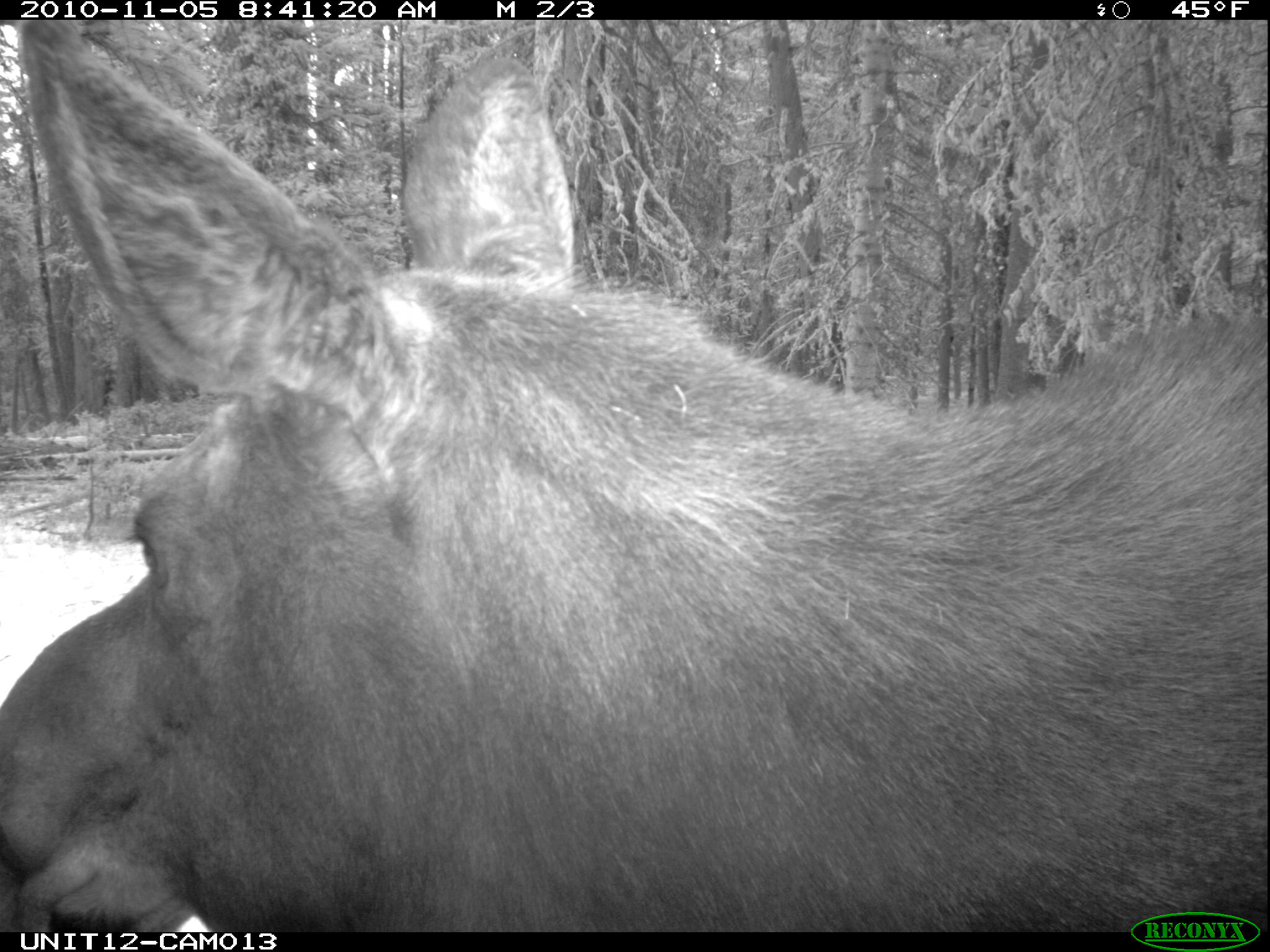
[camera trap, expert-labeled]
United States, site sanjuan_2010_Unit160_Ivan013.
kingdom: Animalia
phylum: Chordata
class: Mammalia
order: Artiodactyla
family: Cervidae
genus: Alces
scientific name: Alces alces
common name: moose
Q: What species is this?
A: Alces alces (moose).